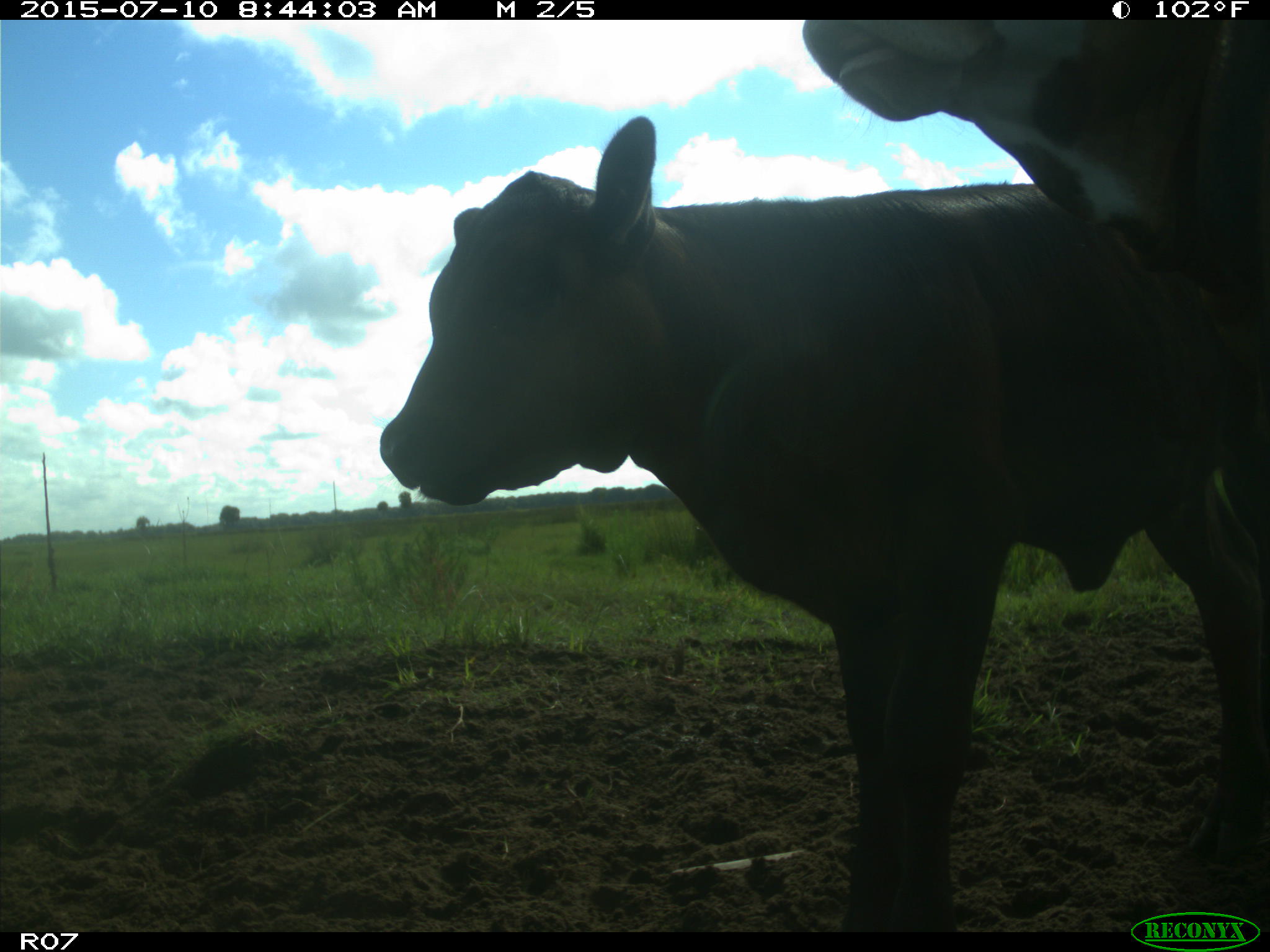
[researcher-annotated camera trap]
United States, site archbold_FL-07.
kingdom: Animalia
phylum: Chordata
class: Mammalia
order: Artiodactyla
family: Bovidae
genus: Bos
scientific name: Bos taurus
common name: domestic cow